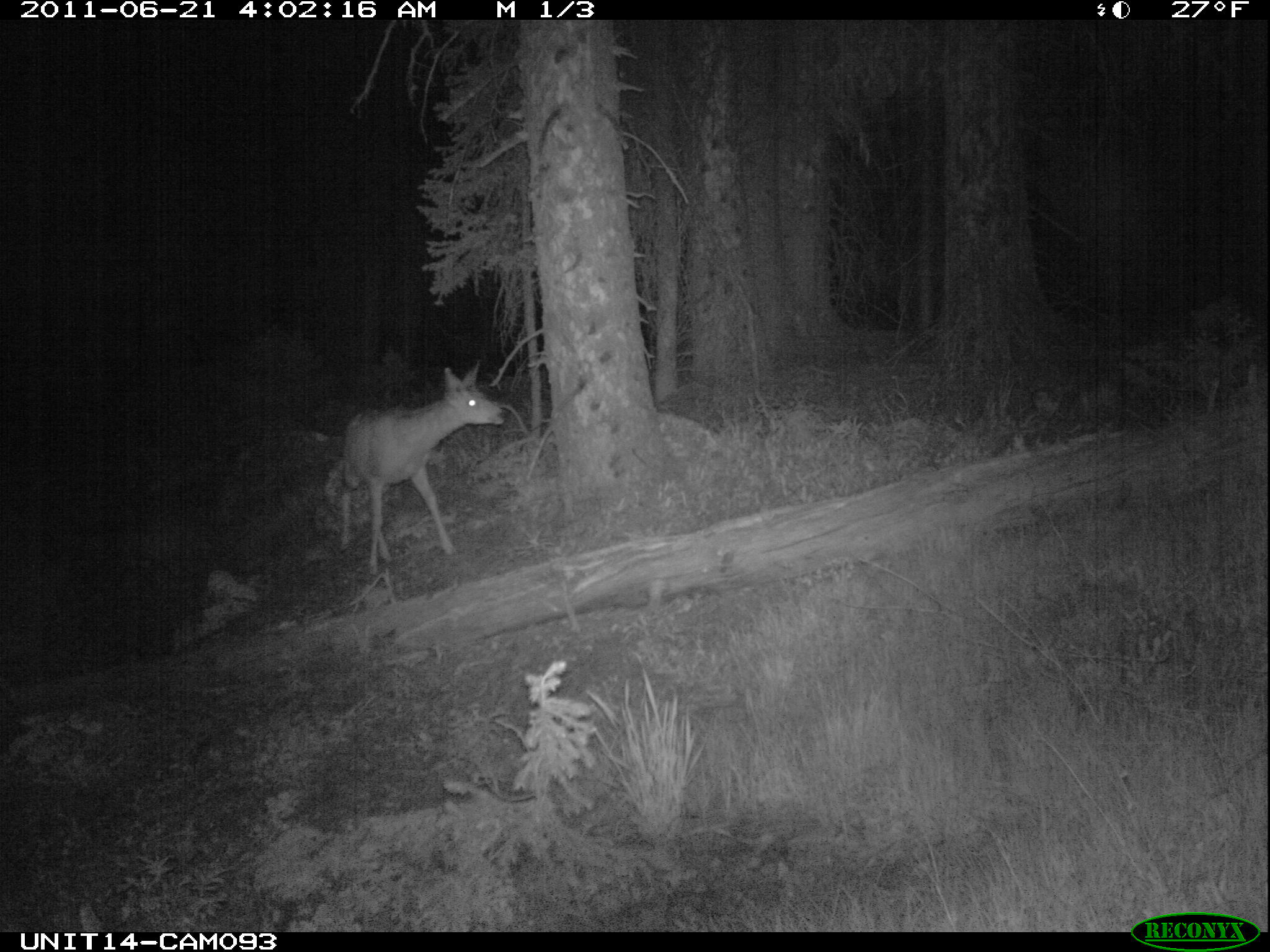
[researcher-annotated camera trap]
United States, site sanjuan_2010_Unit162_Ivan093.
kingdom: Animalia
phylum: Chordata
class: Mammalia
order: Artiodactyla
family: Cervidae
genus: Odocoileus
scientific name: Odocoileus hemionus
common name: mule deer